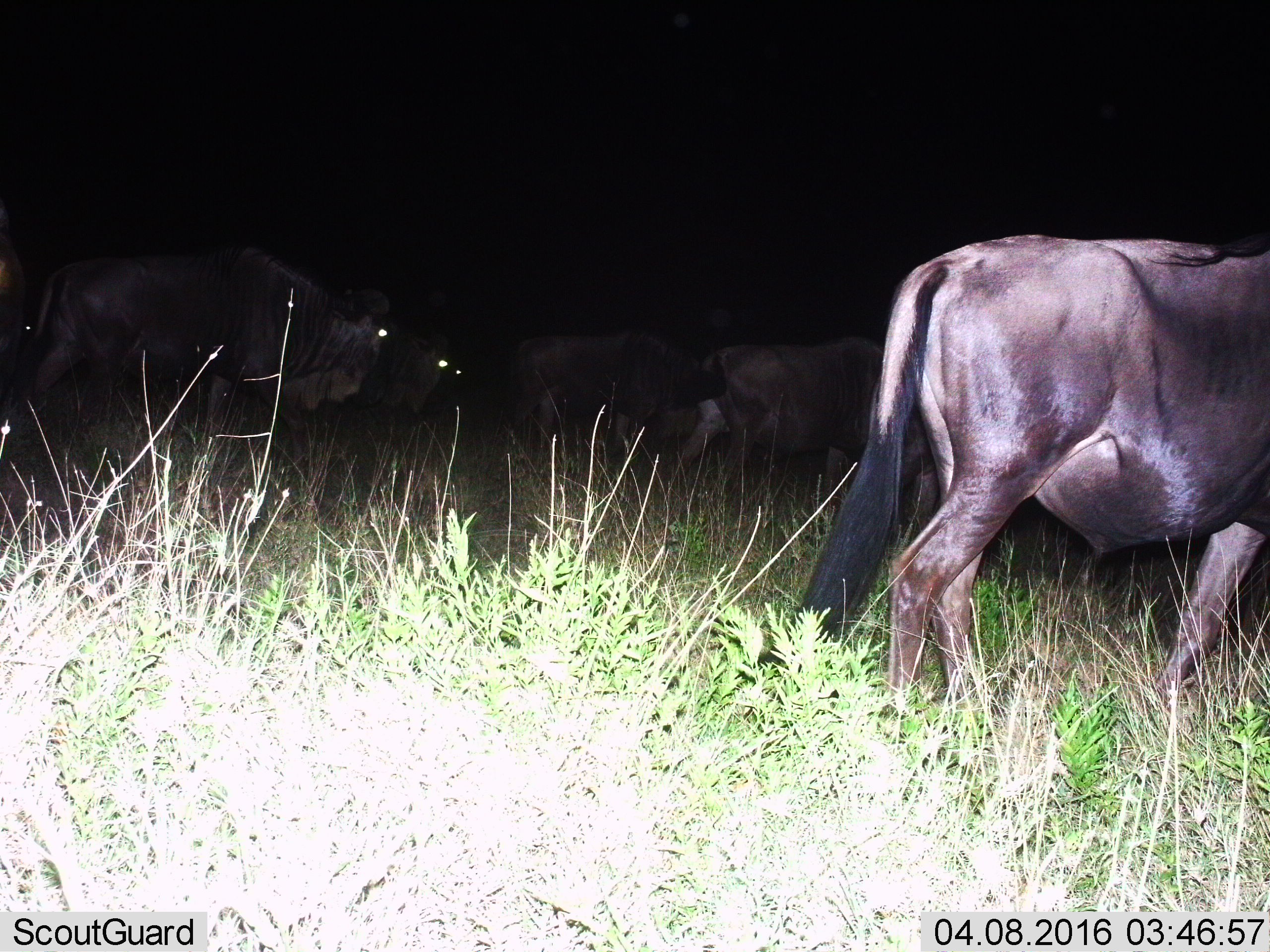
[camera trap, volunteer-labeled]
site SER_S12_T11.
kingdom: Animalia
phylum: Chordata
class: Mammalia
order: Artiodactyla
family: Bovidae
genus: Connochaetes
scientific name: Connochaetes taurinus taurinus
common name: blue wildebeest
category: wildebeestblue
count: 6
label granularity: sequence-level